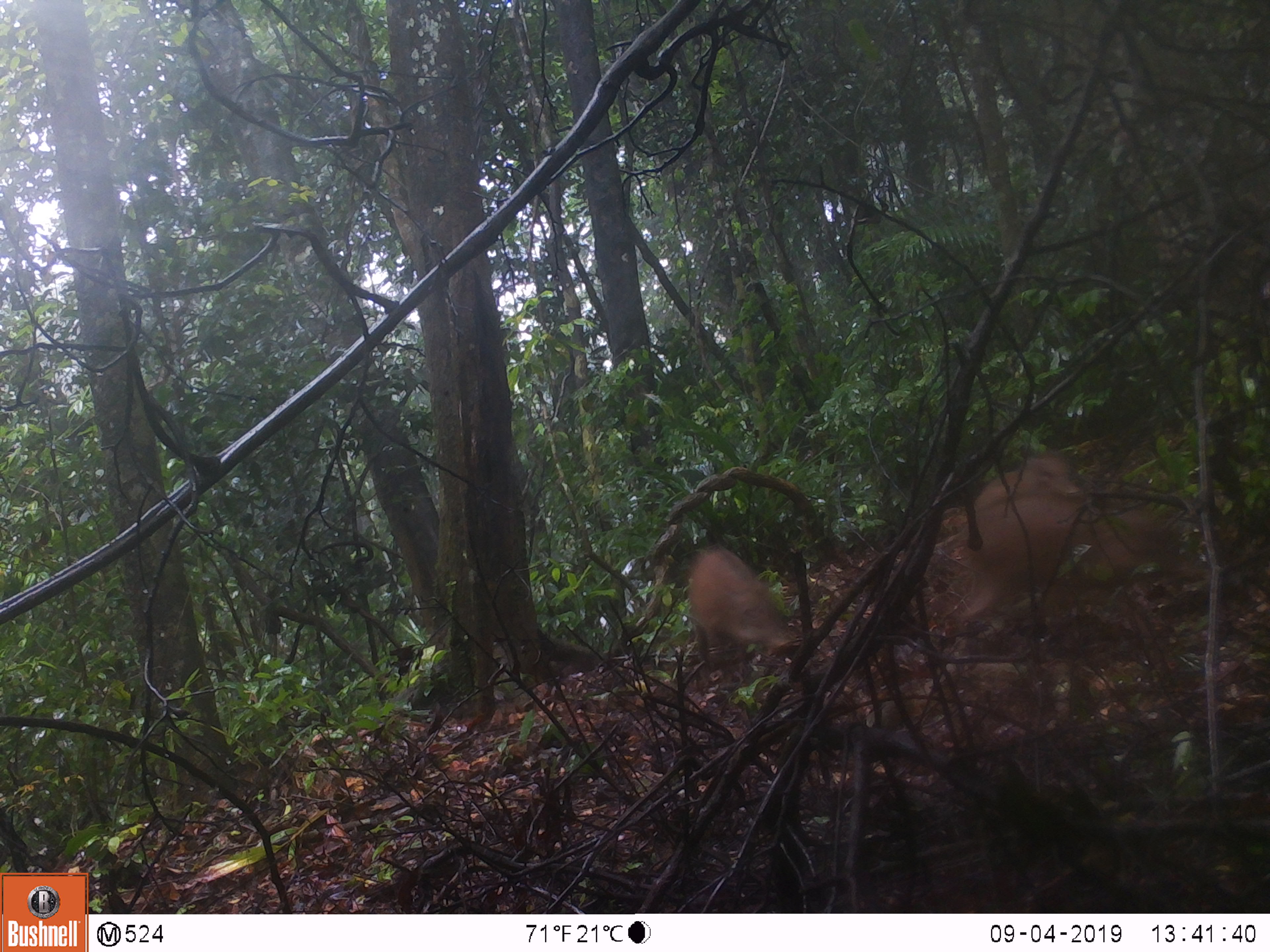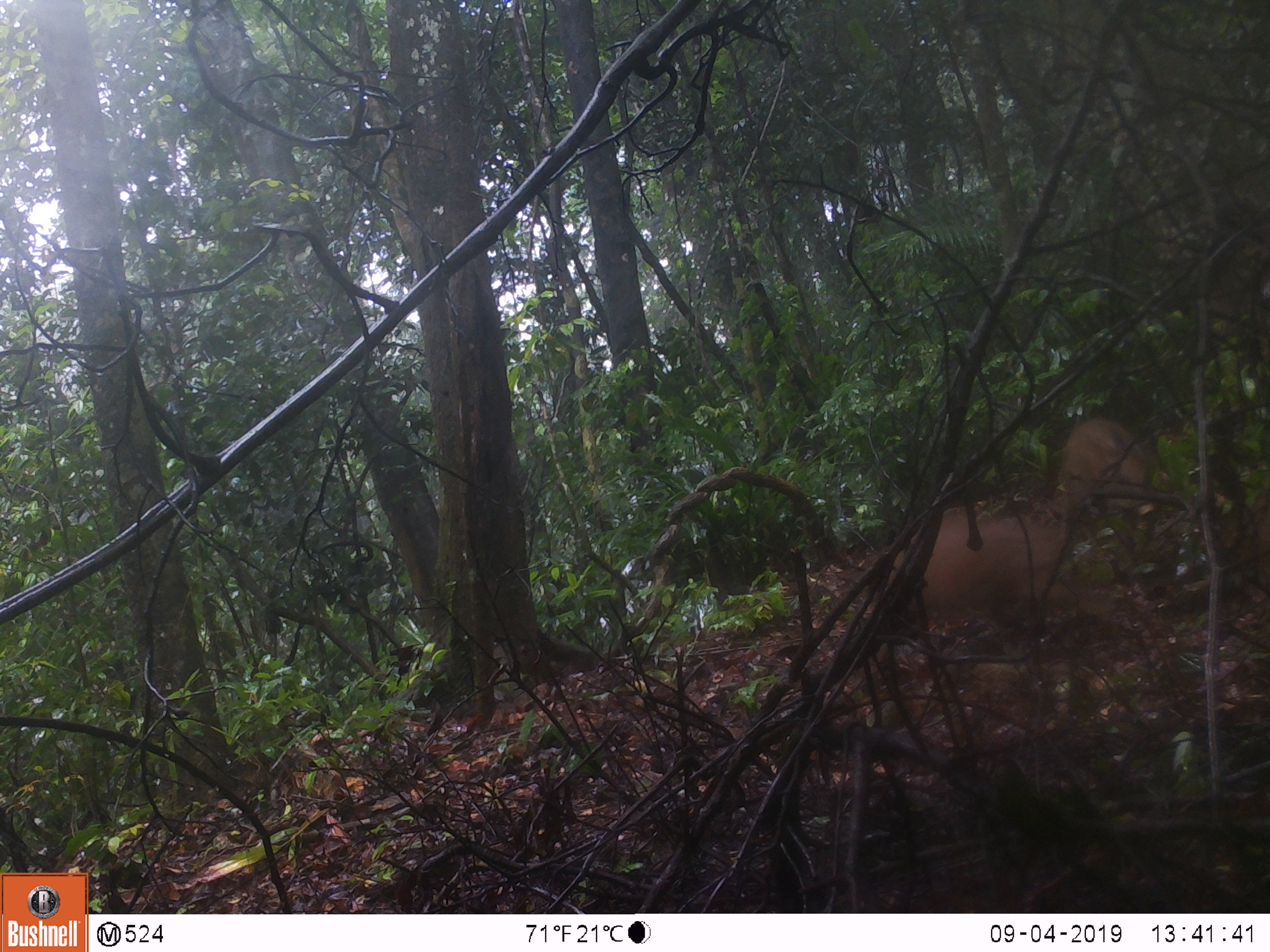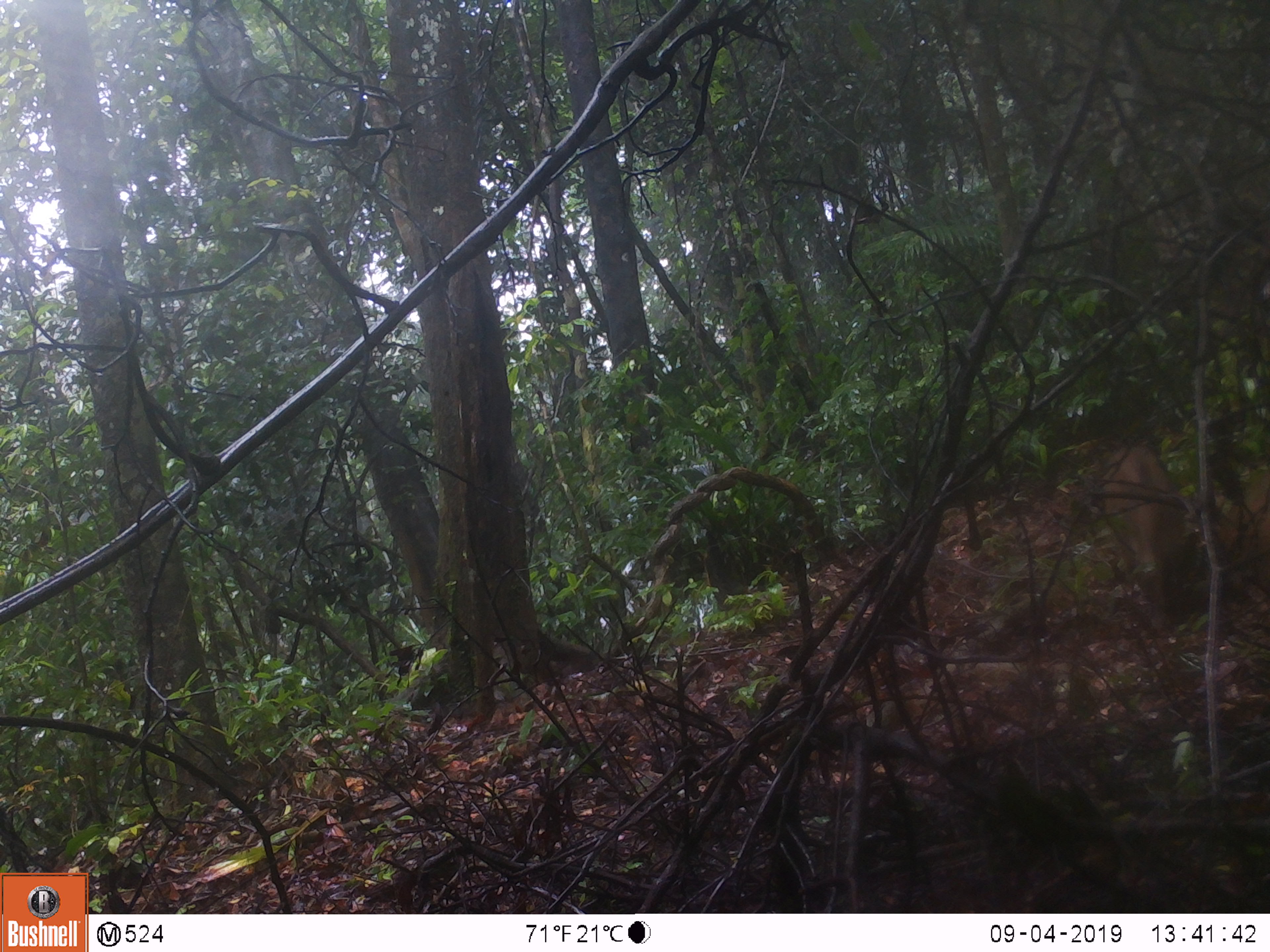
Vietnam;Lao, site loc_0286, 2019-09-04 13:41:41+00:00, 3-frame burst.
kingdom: Animalia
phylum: Chordata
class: Mammalia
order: Artiodactyla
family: Suidae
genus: Sus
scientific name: Sus scrofa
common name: eurasian wild pig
Eurasian wild pig (Sus scrofa). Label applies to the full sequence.